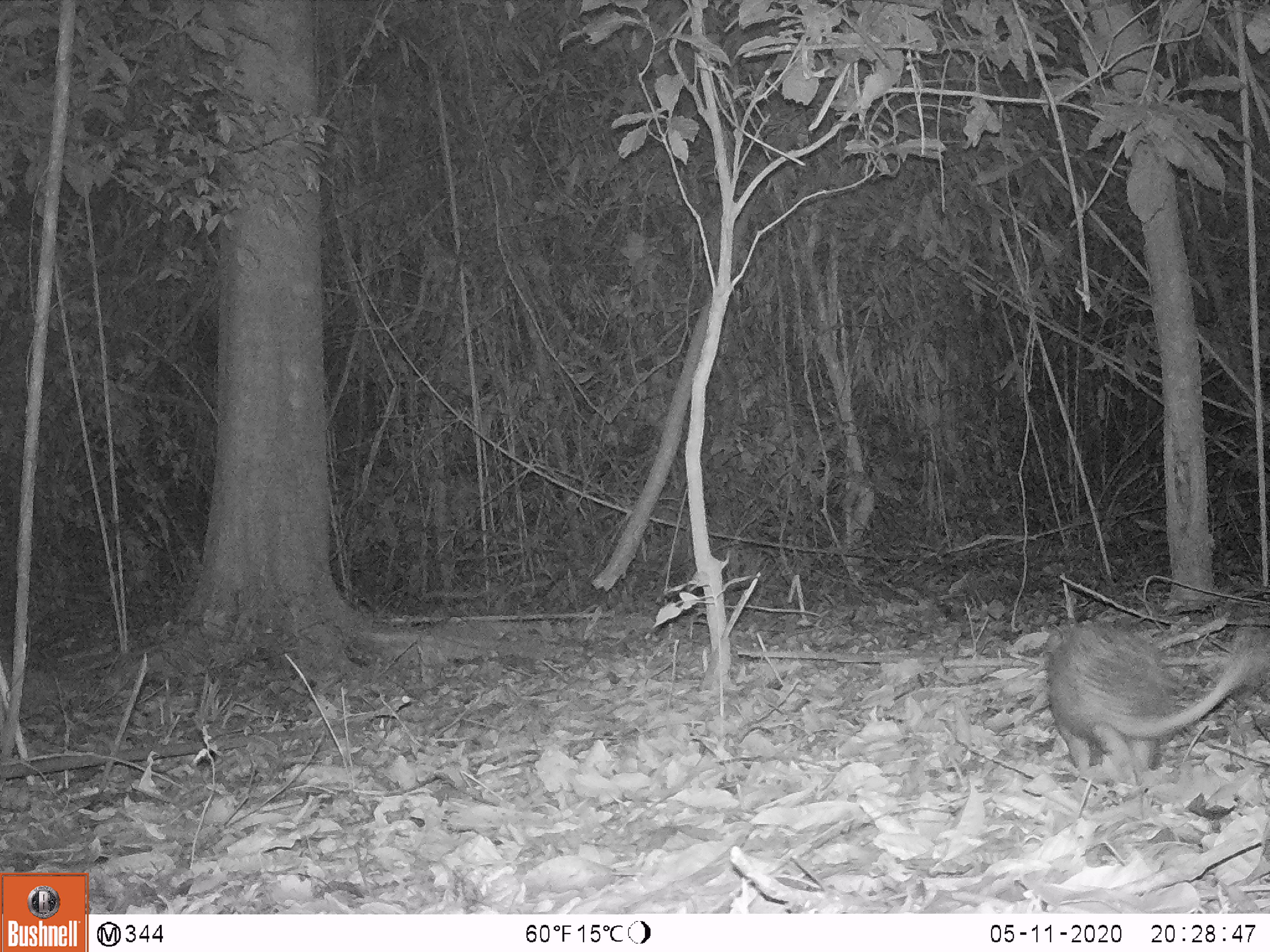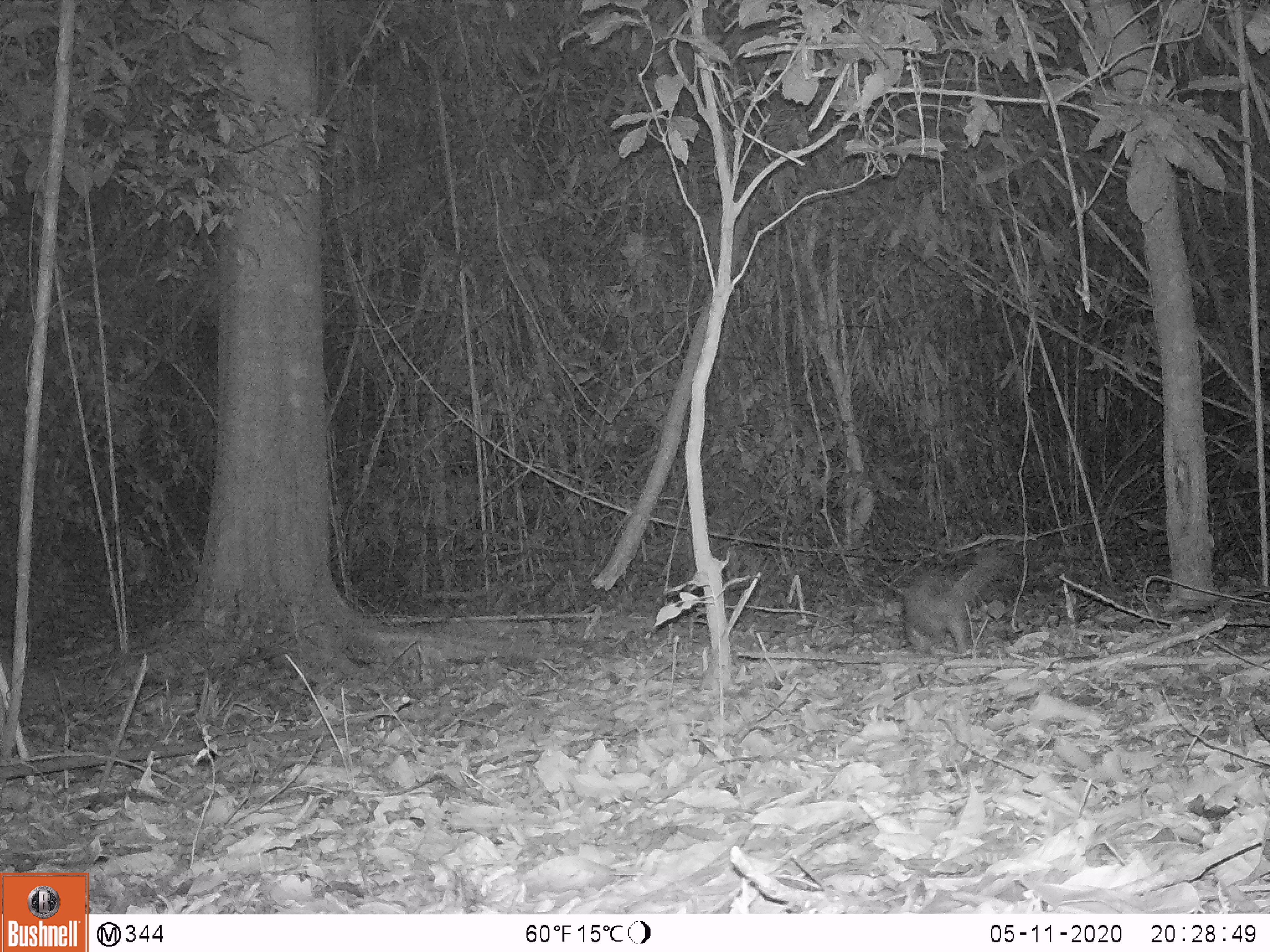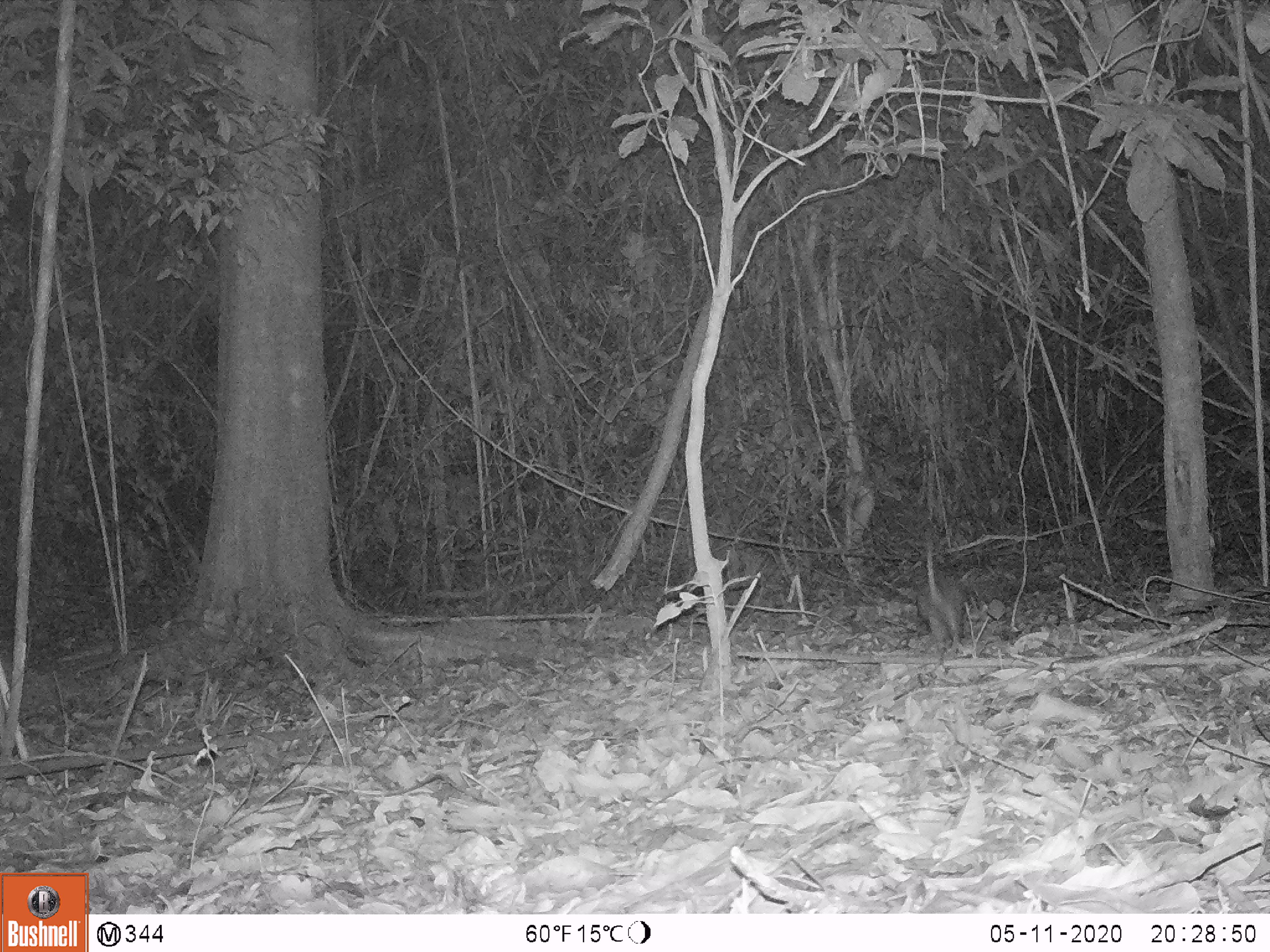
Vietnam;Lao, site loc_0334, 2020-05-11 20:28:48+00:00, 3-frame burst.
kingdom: Animalia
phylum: Chordata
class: Mammalia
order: Rodentia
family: Hystricidae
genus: Atherurus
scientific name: Atherurus macrourus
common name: asiatic brush-tailed porcupine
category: asiatic brush tailed porcupine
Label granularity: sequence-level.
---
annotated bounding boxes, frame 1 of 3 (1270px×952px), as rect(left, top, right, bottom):
asiatic brush tailed porcupine: rect(1043, 617, 1269, 776)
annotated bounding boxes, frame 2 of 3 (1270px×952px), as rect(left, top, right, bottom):
asiatic brush tailed porcupine: rect(902, 553, 1006, 657)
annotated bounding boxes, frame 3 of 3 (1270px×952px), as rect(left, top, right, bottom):
asiatic brush tailed porcupine: rect(917, 542, 967, 654)